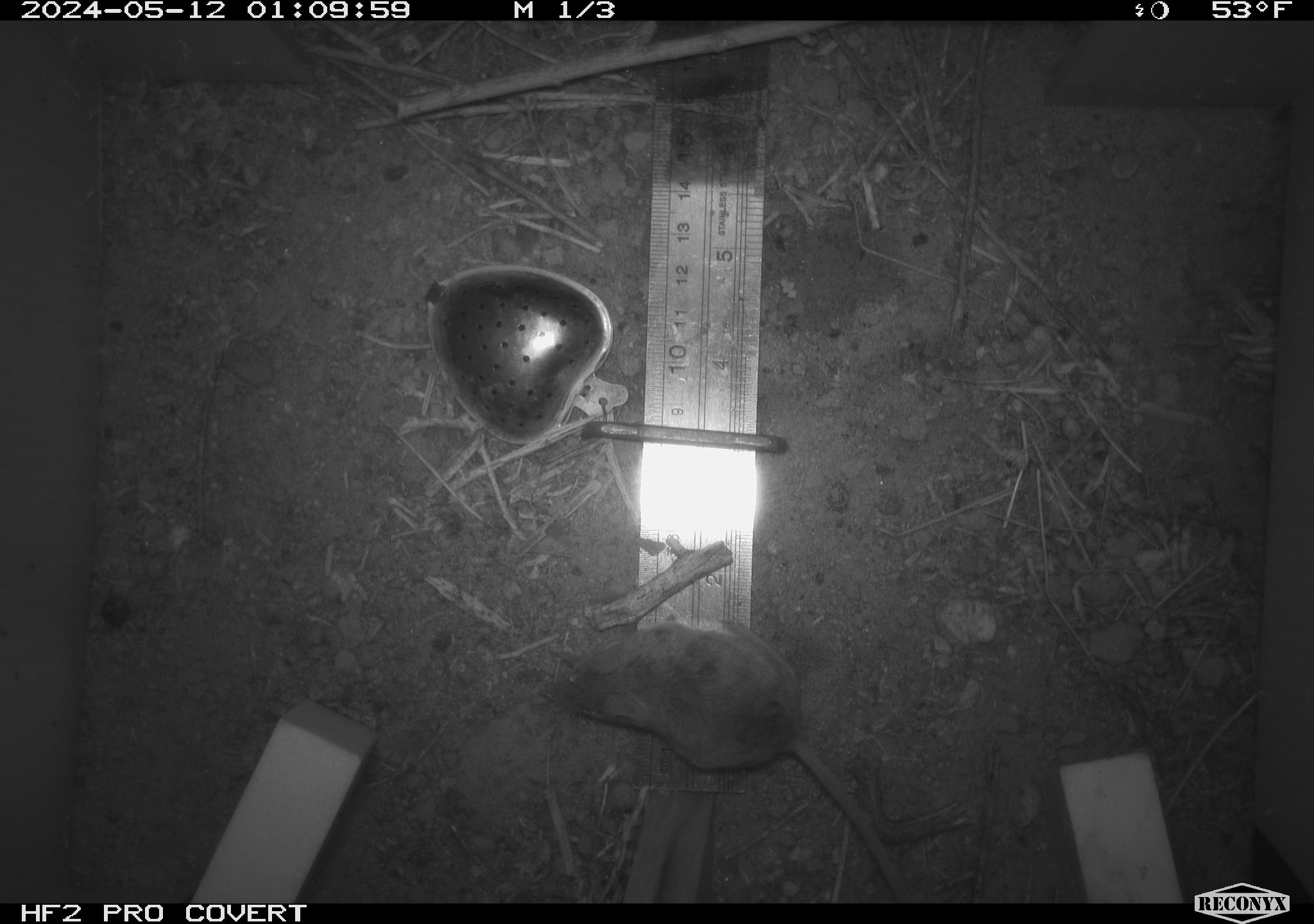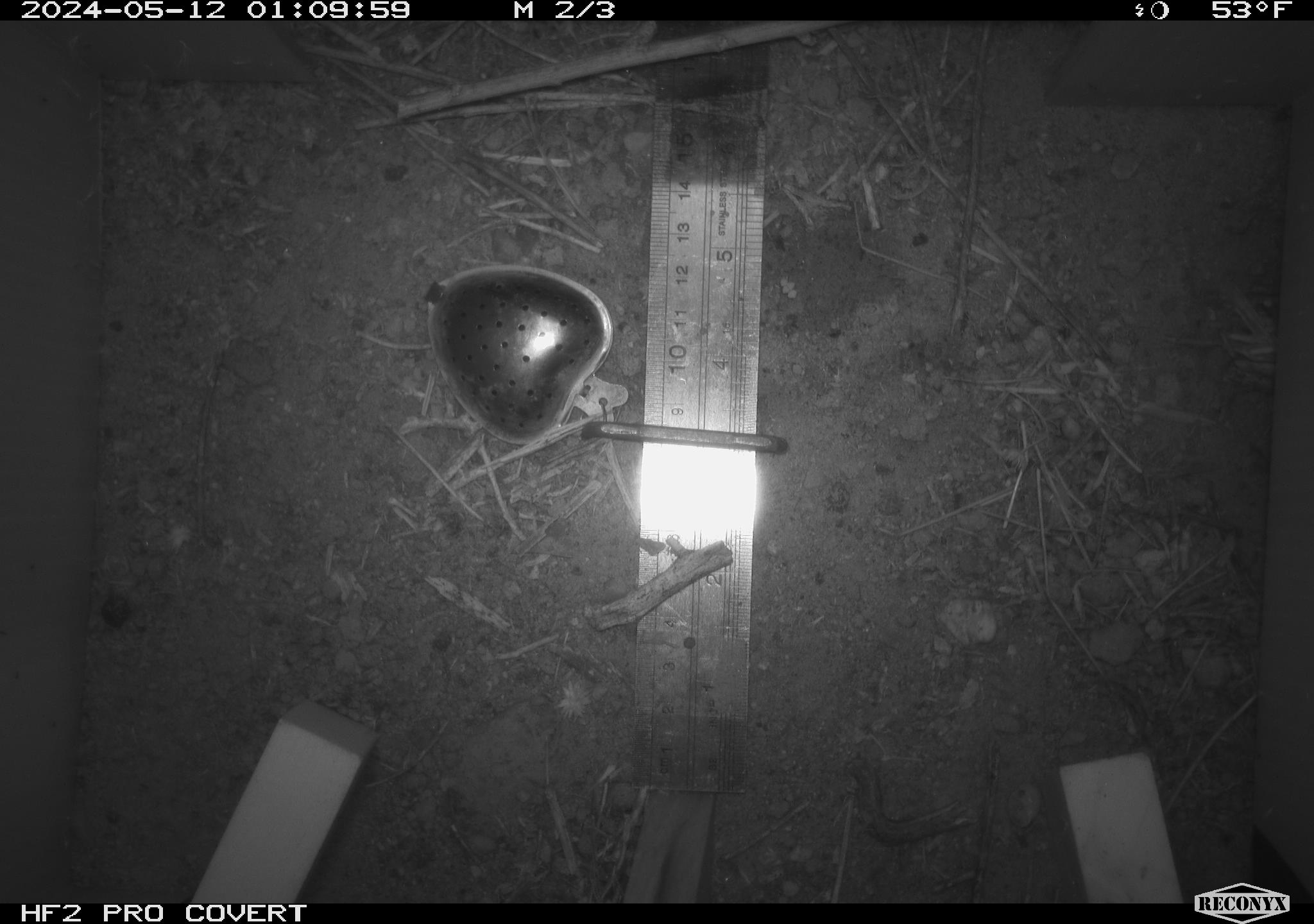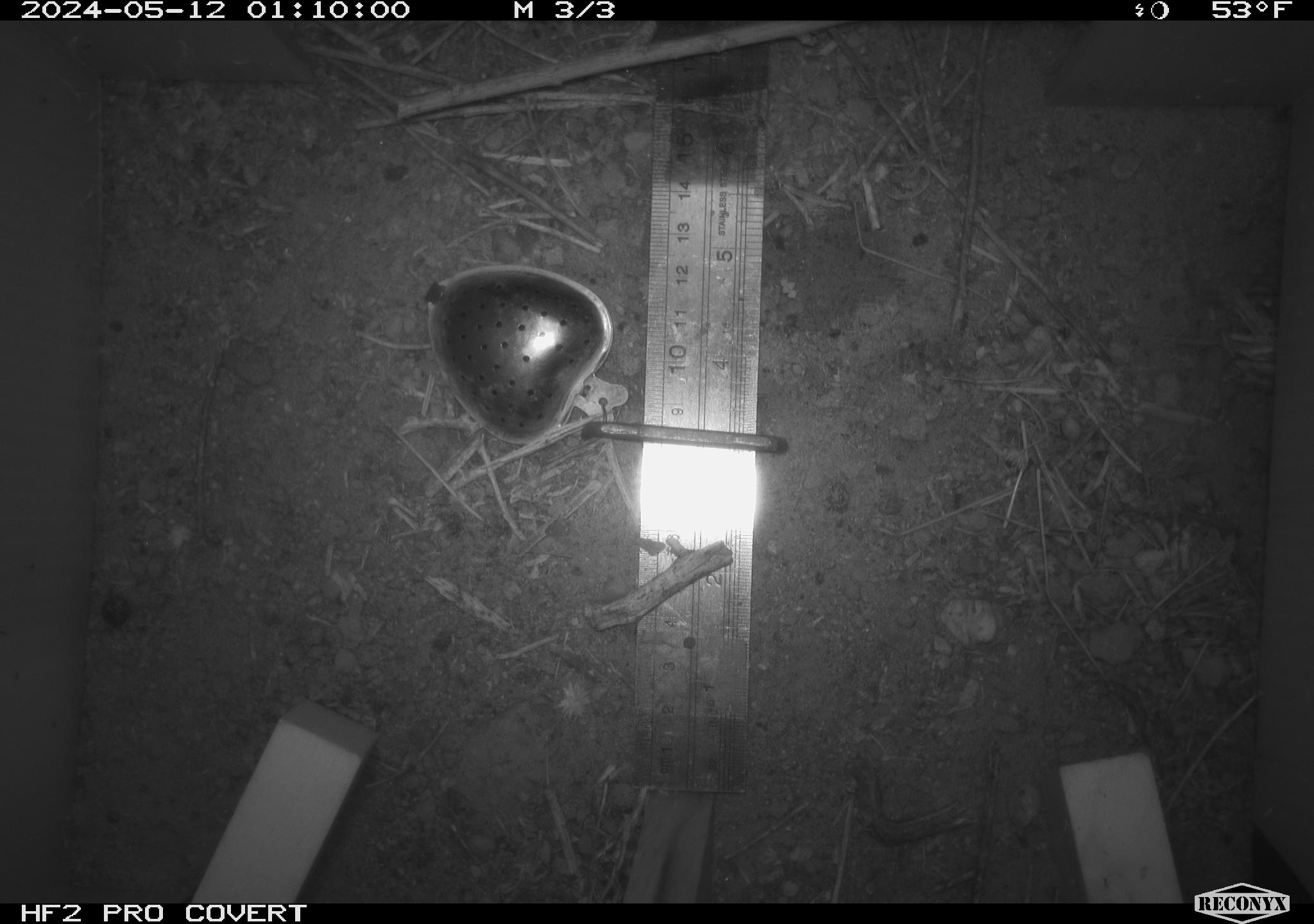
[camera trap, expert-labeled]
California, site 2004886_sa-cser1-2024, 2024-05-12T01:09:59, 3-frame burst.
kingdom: Animalia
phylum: Chordata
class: Mammalia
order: Rodentia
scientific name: Rodentia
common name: rodent